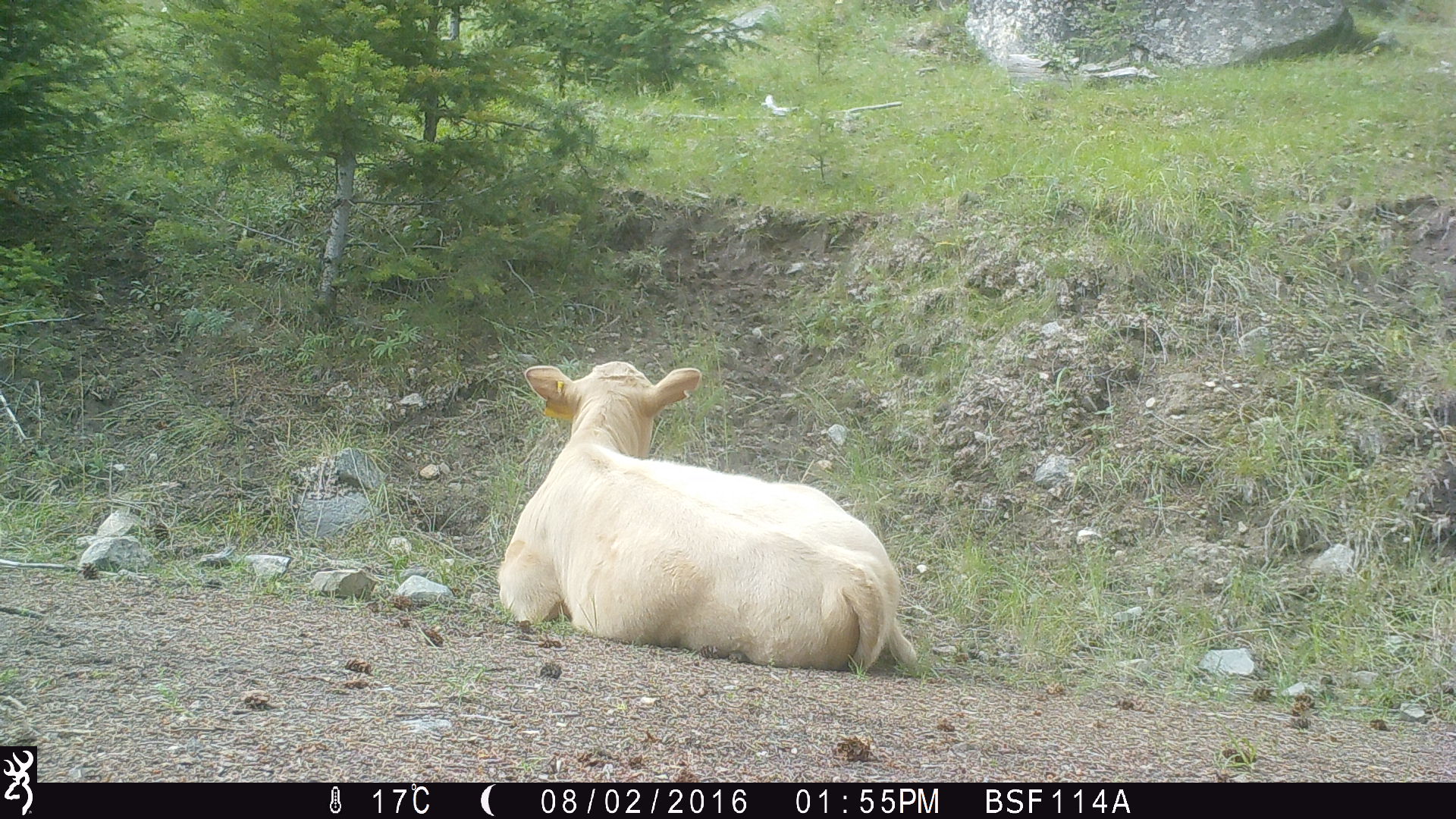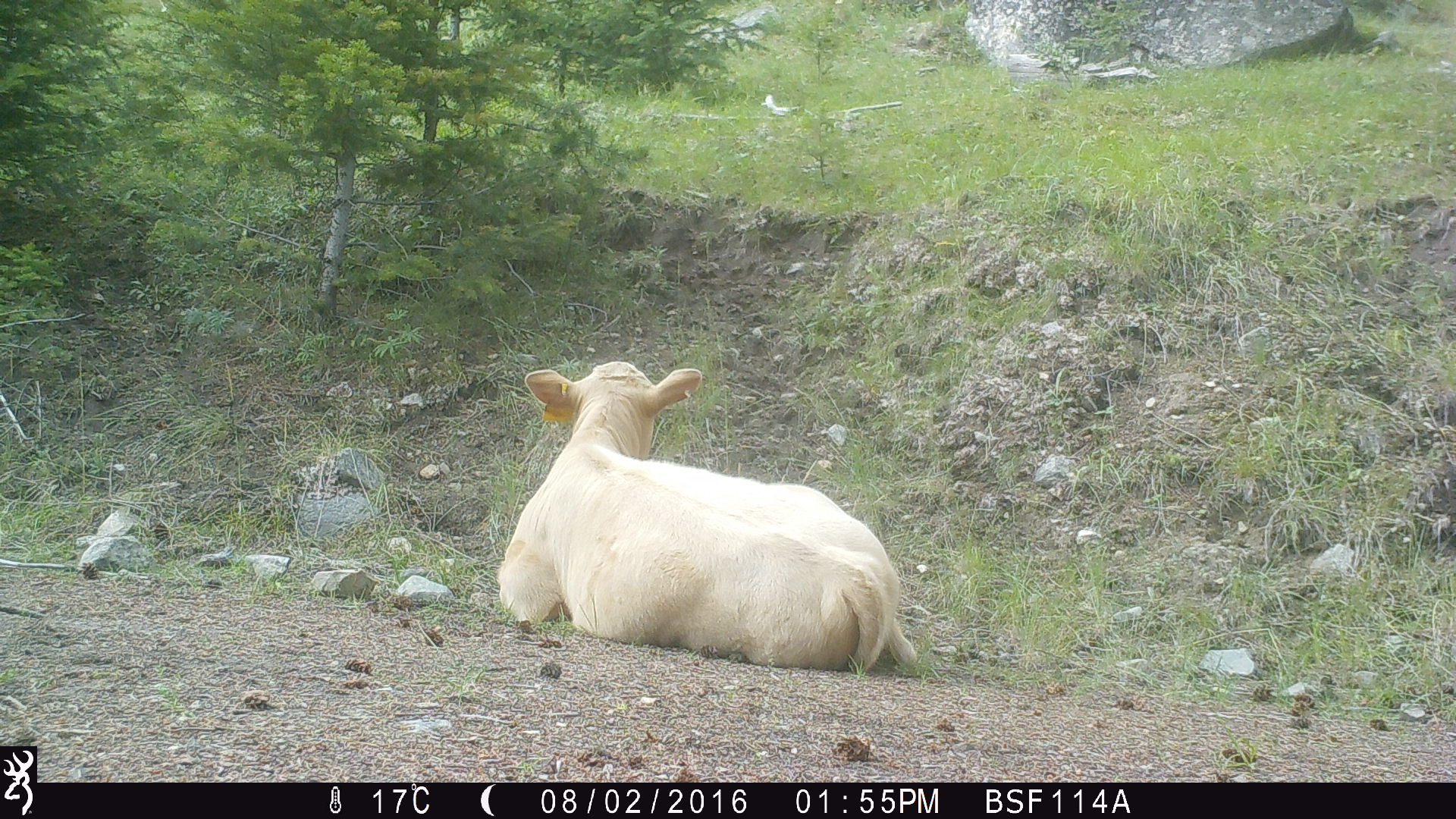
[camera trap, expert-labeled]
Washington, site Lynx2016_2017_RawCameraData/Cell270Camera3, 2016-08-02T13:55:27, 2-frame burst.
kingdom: Animalia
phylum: Chordata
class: Mammalia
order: Artiodactyla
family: Bovidae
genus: Bos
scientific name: Bos taurus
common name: domestic cattle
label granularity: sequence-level